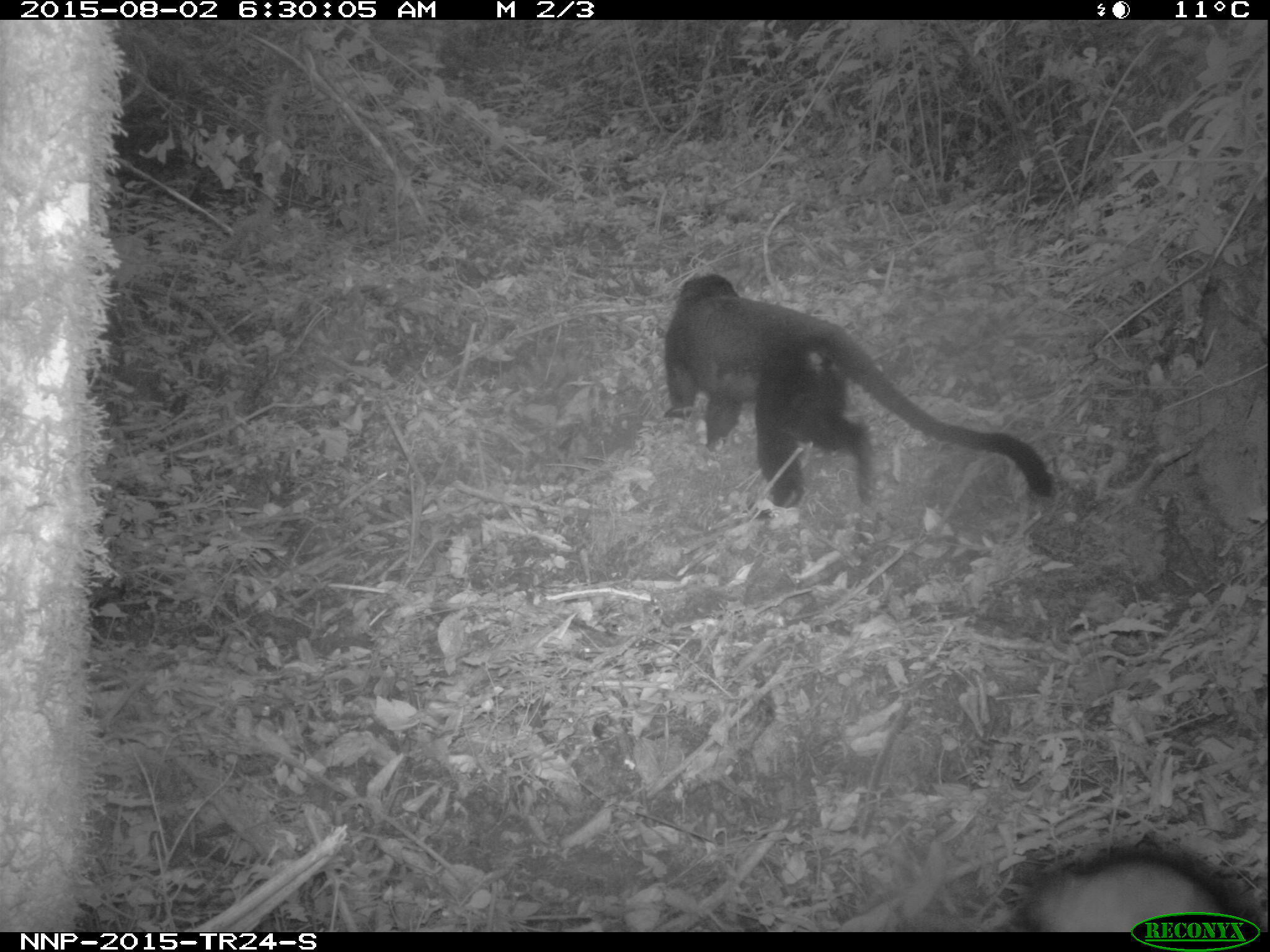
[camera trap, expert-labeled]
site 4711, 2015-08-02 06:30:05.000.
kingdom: Animalia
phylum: Chordata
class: Mammalia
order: Primates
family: Cercopithecidae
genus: Allochrocebus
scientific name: Allochrocebus lhoesti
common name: l'hoest's monkey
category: cercopithecus lhoesti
Cercopithecus lhoesti (l'hoest's monkey) (Allochrocebus lhoesti), count 1.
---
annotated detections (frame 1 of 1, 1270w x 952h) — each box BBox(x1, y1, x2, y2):
cercopithecus lhoesti: BBox(664, 273, 1052, 527); BBox(1009, 844, 1260, 932)